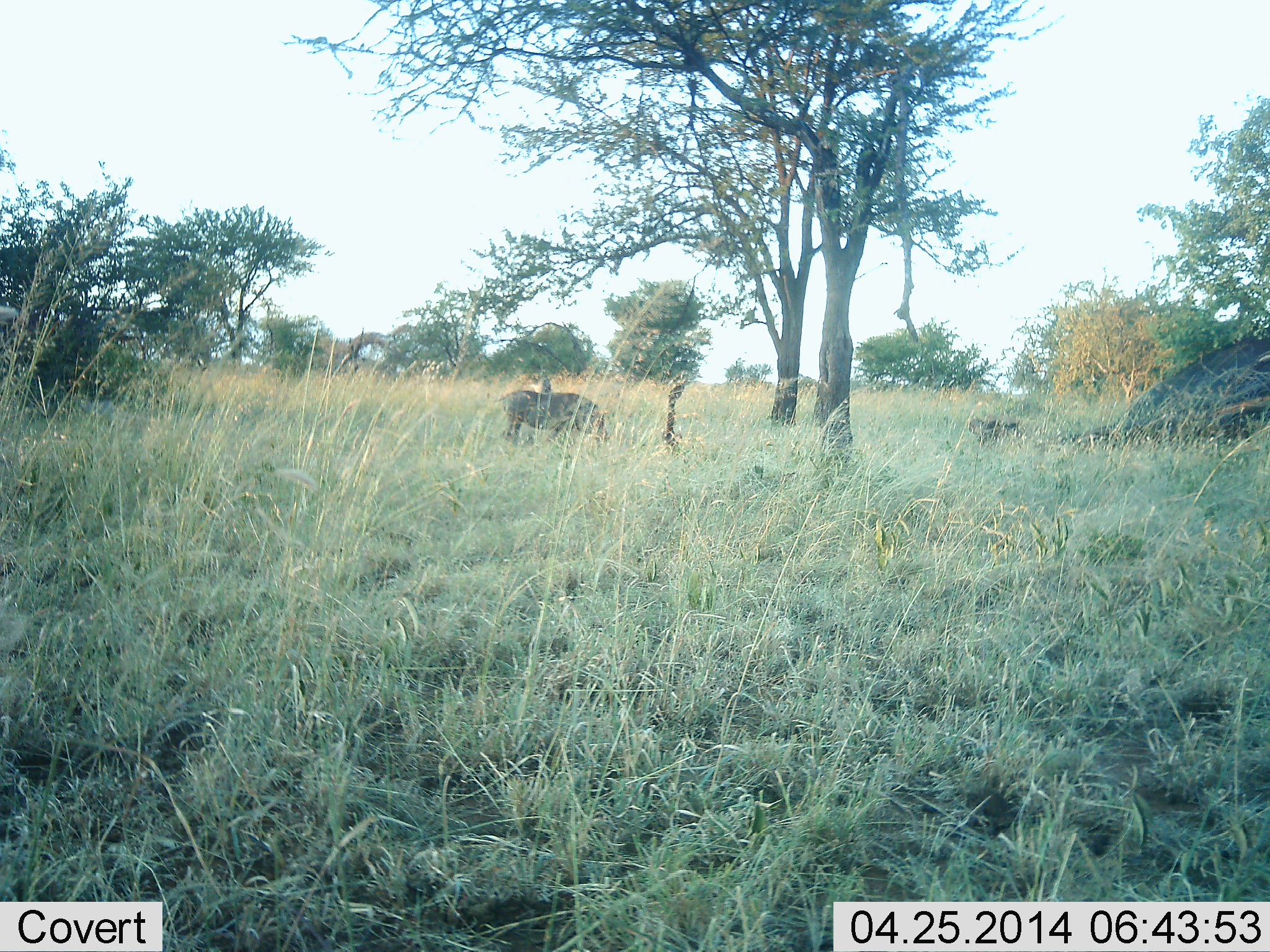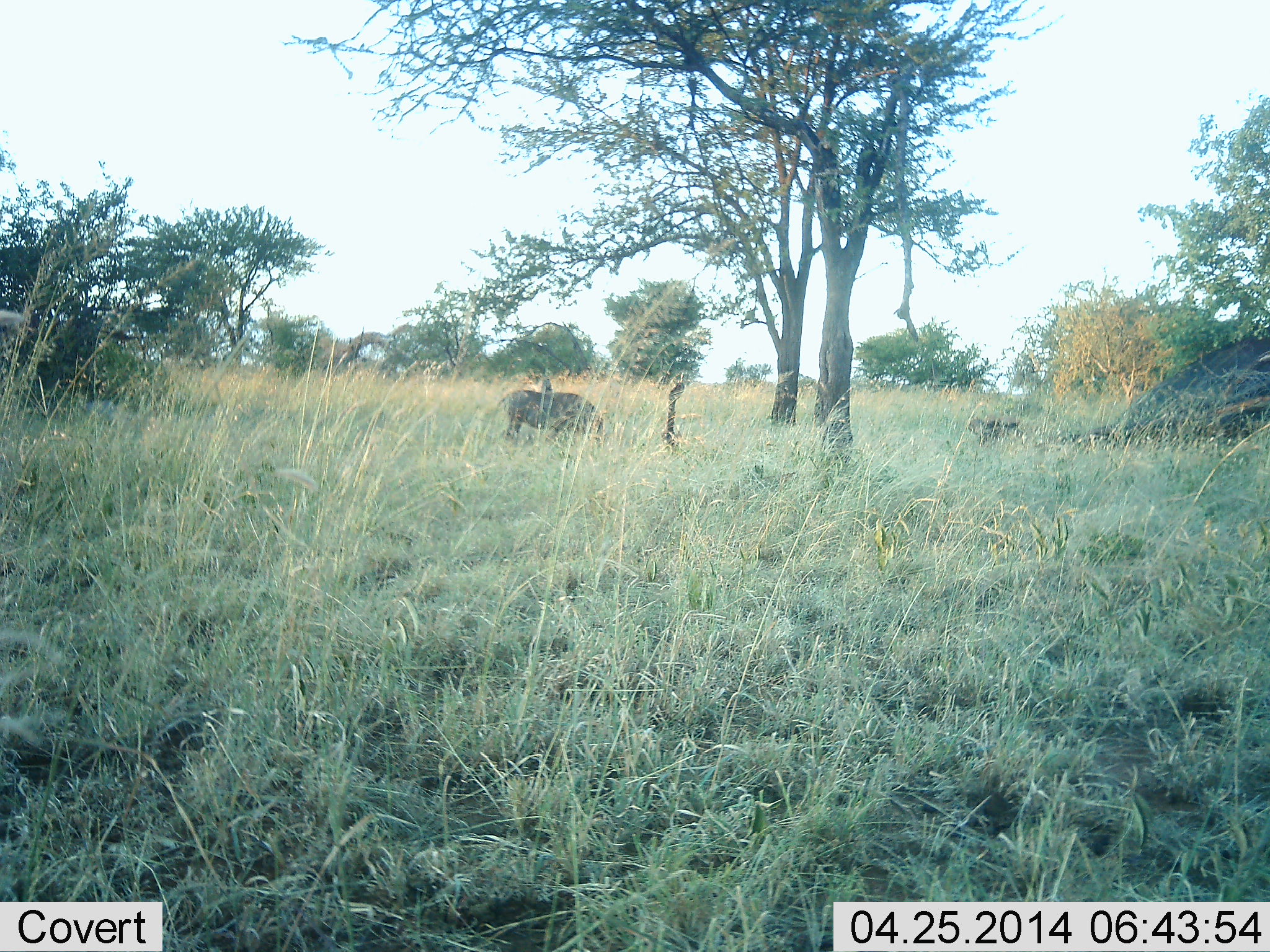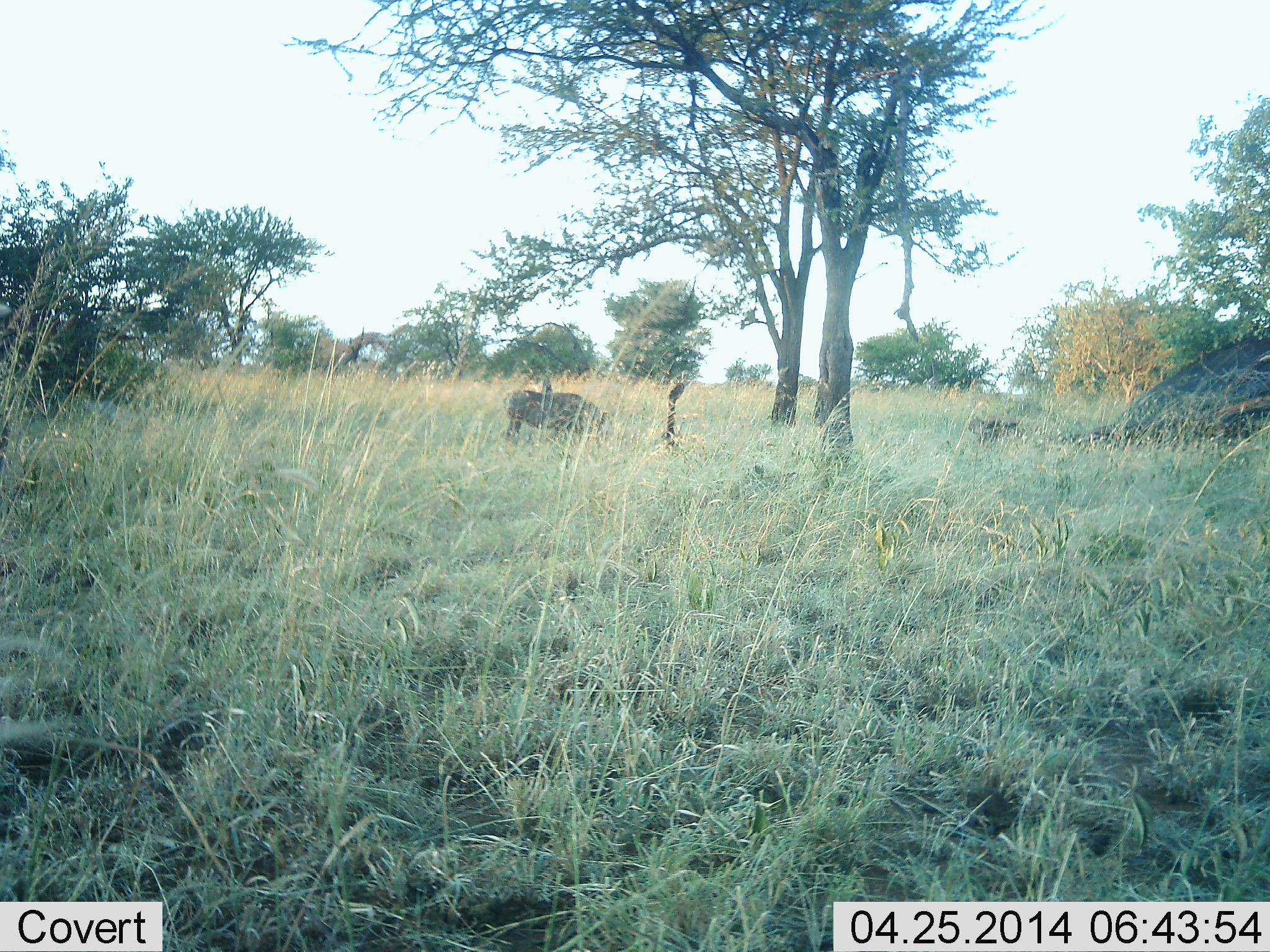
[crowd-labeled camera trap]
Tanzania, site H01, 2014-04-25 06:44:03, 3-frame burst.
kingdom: Animalia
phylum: Chordata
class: Mammalia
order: Artiodactyla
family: Suidae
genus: Phacochoerus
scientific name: Phacochoerus africanus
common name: warthog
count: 1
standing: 20%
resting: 0%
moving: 0%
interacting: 0%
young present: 0%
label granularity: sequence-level